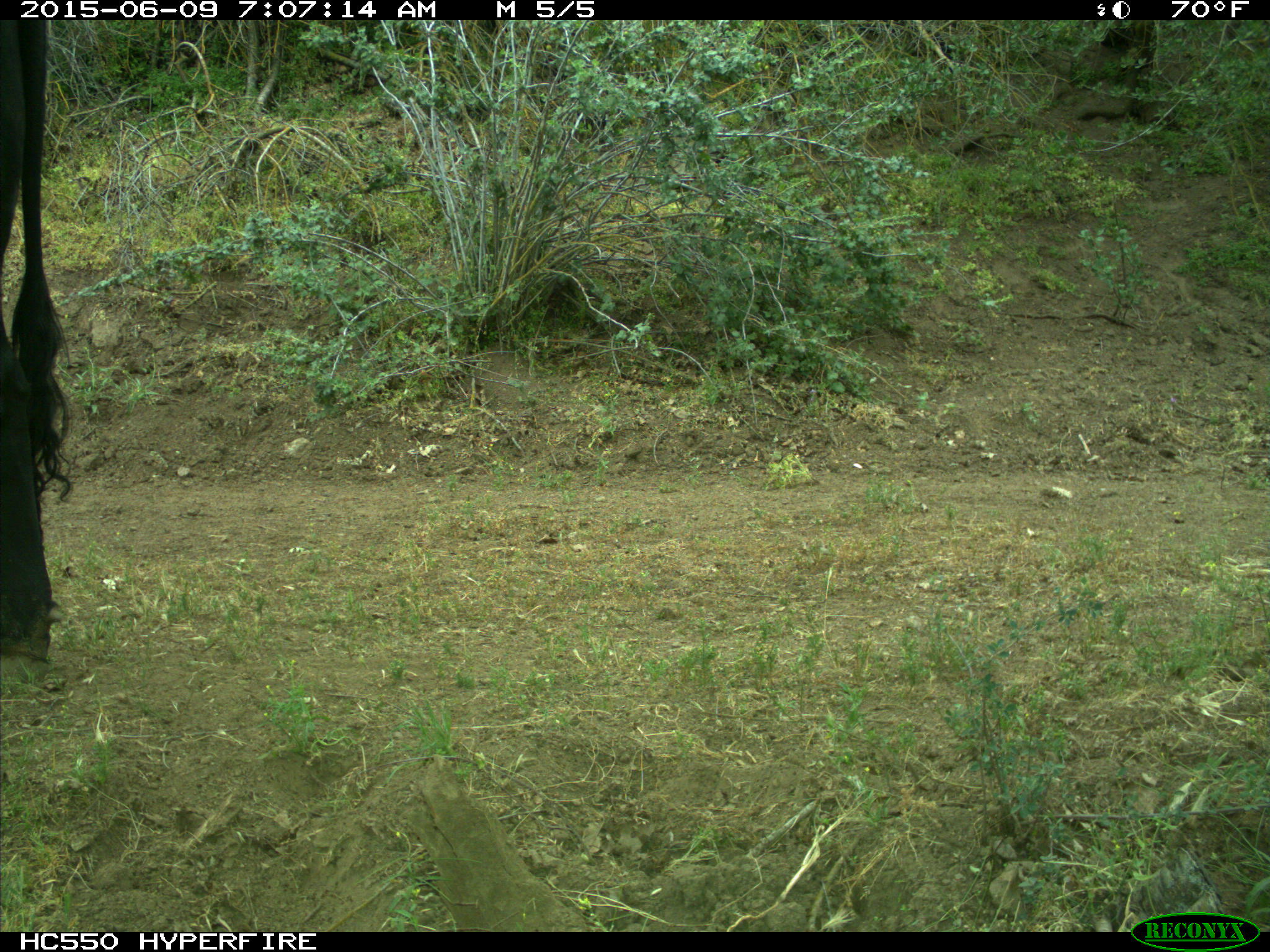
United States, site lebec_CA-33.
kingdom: Animalia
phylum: Chordata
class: Mammalia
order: Artiodactyla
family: Bovidae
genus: Bos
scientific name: Bos taurus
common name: domestic cow